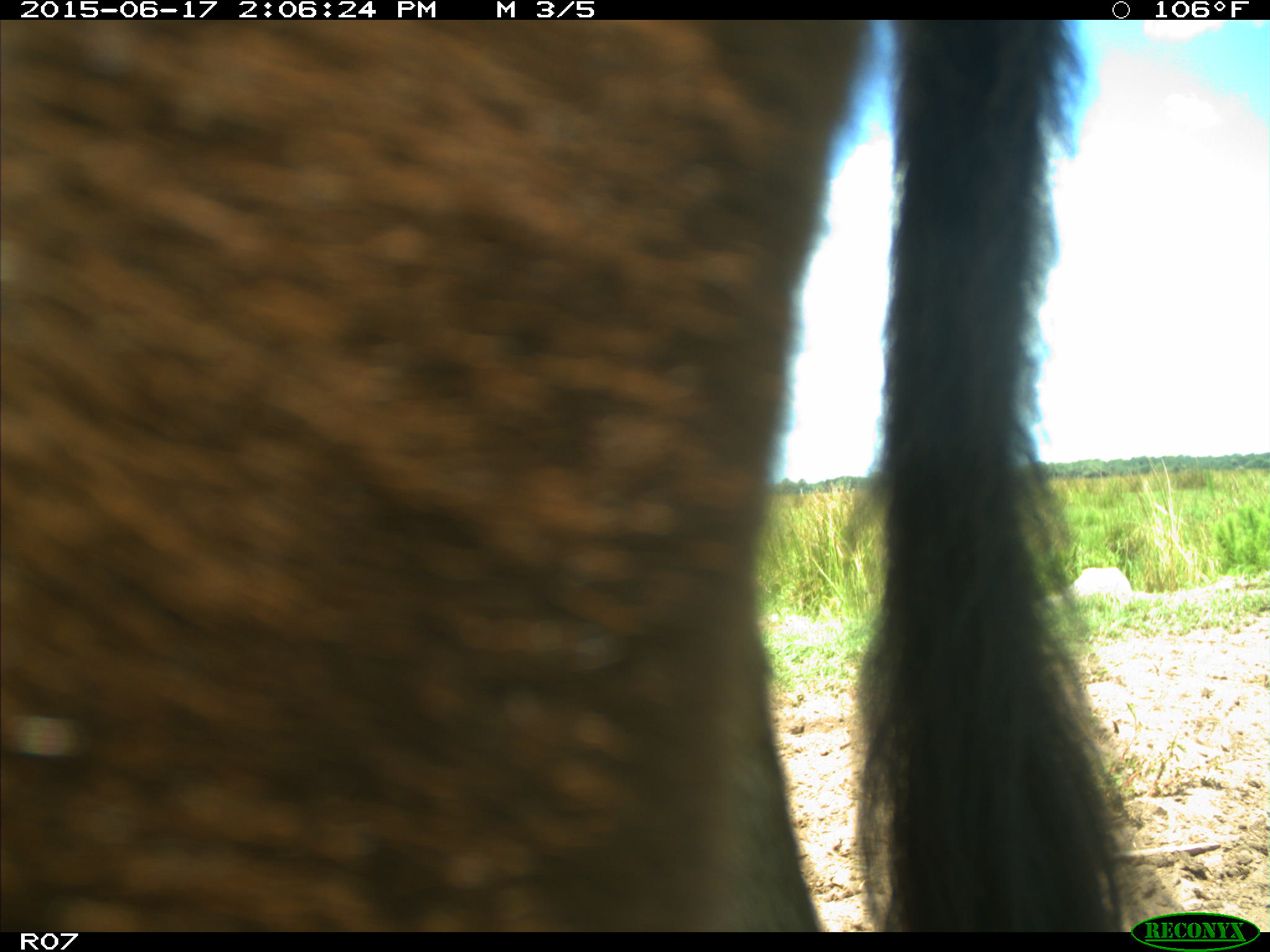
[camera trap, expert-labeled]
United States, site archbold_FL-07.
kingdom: Animalia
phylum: Chordata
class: Mammalia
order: Artiodactyla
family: Bovidae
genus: Bos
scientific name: Bos taurus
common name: domestic cow